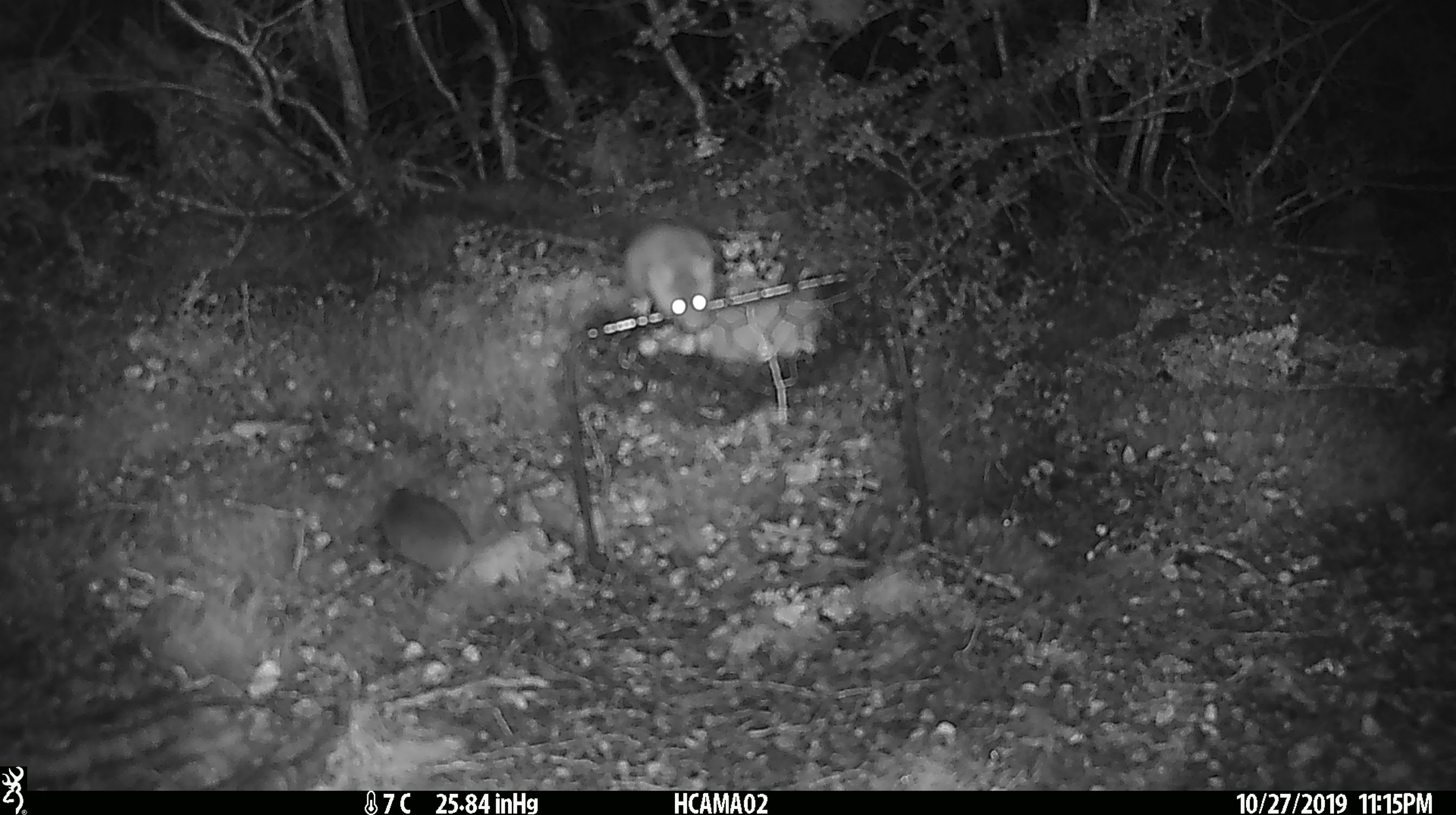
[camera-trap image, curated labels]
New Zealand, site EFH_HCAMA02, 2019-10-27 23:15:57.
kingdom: Animalia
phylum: Chordata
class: Mammalia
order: Rodentia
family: Muridae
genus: Mus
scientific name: Mus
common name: mouse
Mouse (Mus).